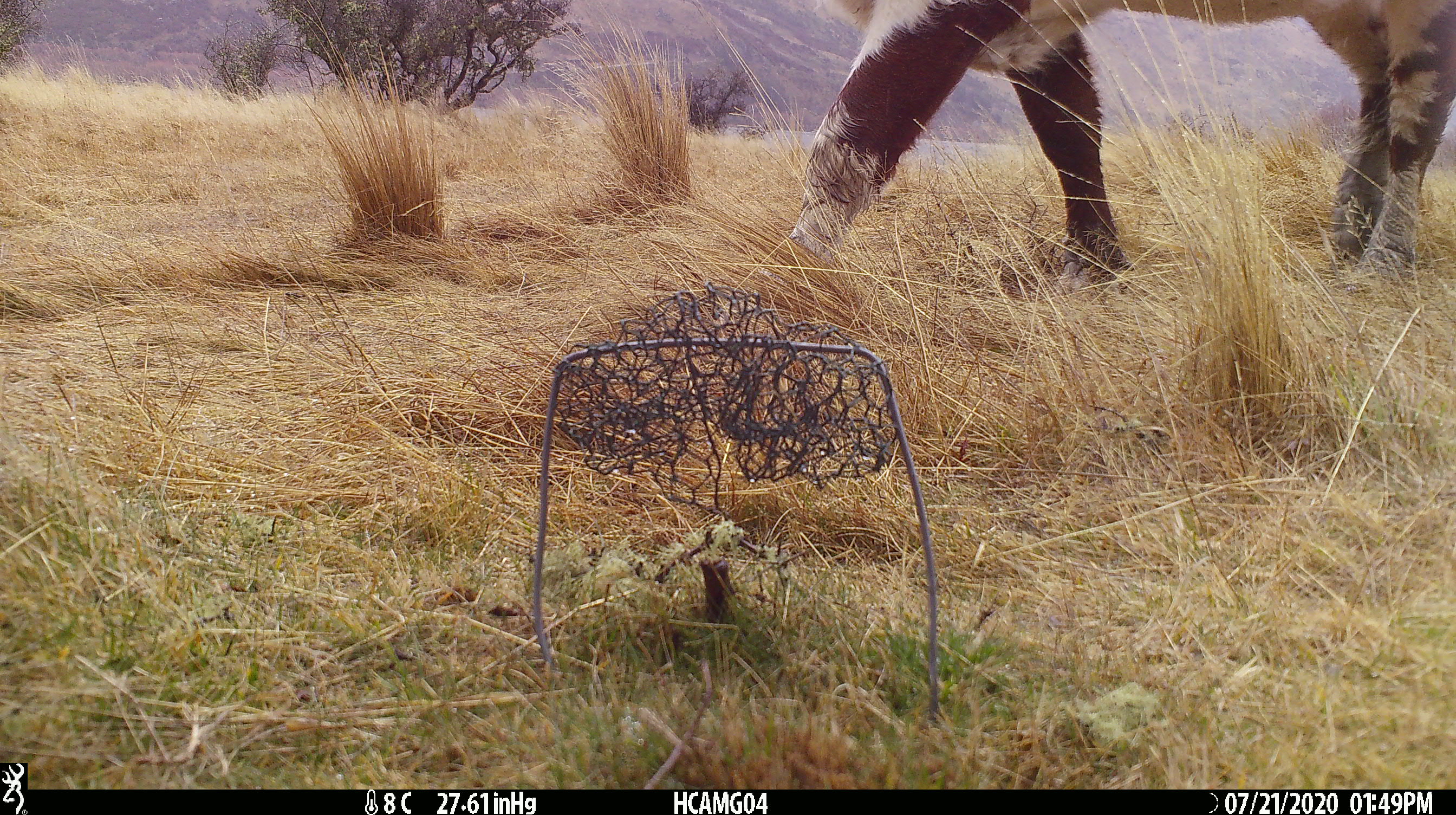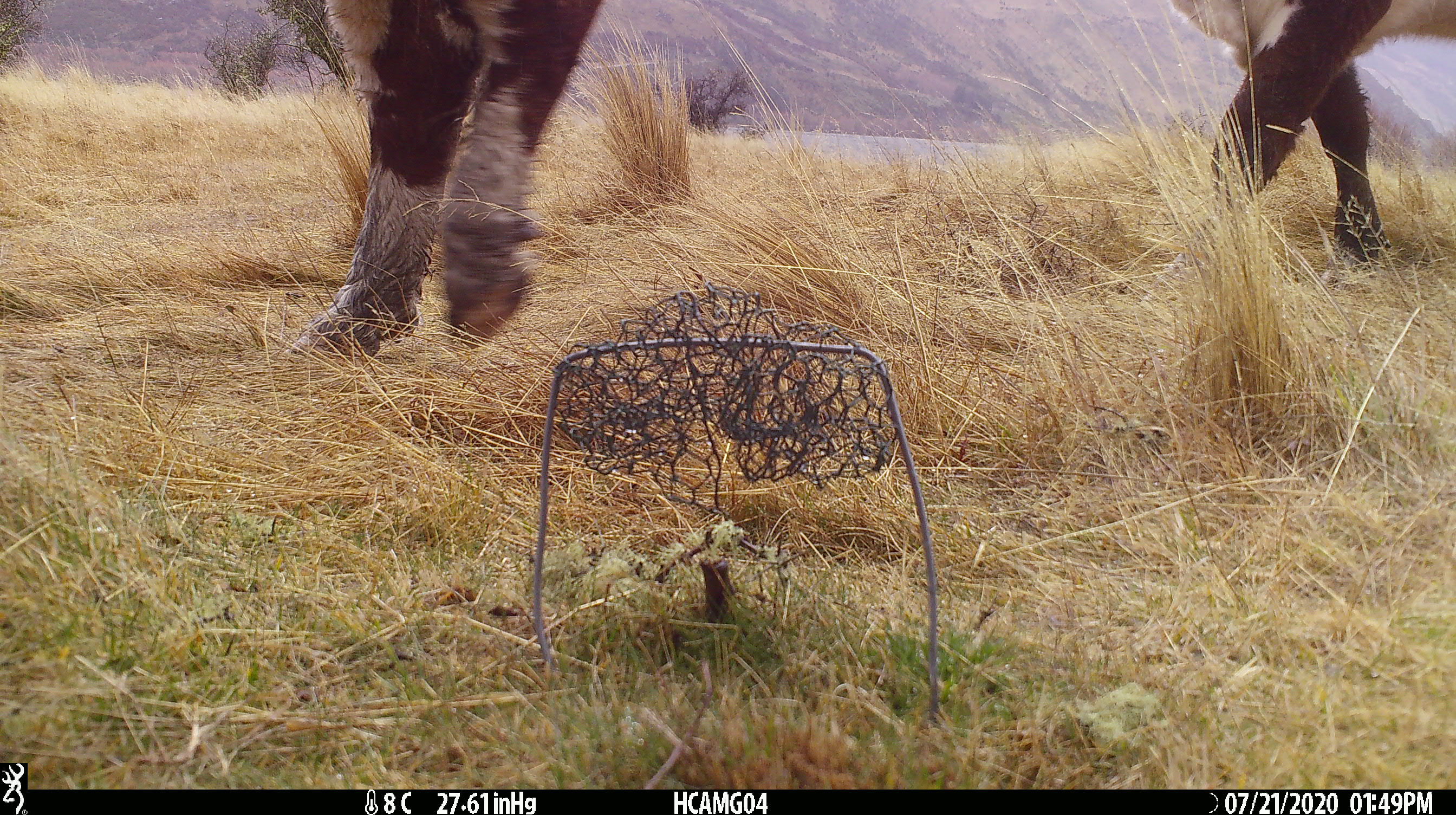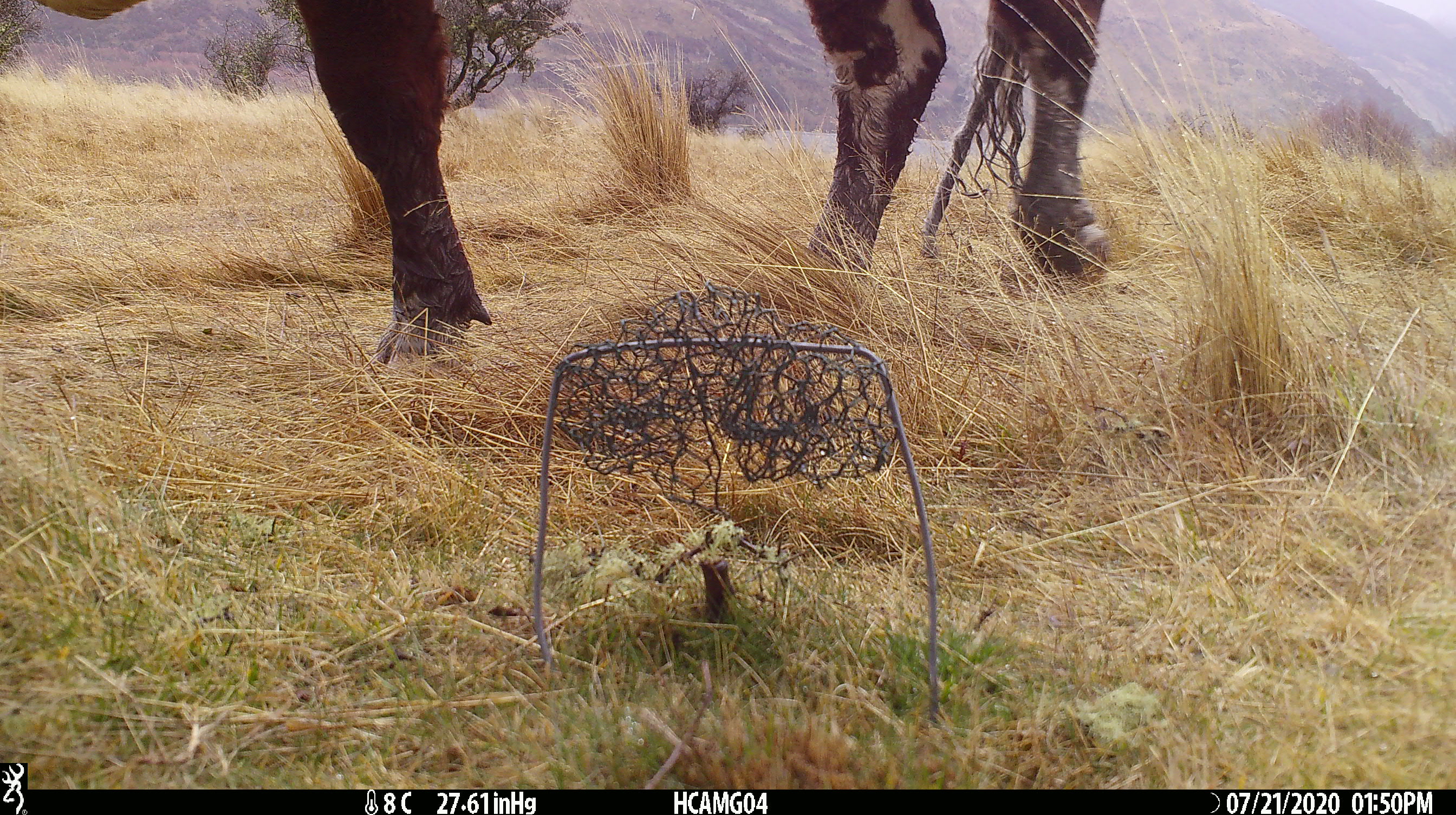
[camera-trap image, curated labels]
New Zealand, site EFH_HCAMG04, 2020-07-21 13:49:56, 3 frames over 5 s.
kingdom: Animalia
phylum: Chordata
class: Mammalia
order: Artiodactyla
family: Bovidae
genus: Bos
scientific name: Bos taurus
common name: domestic cow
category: cow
Cow (domestic cow) (Bos taurus).